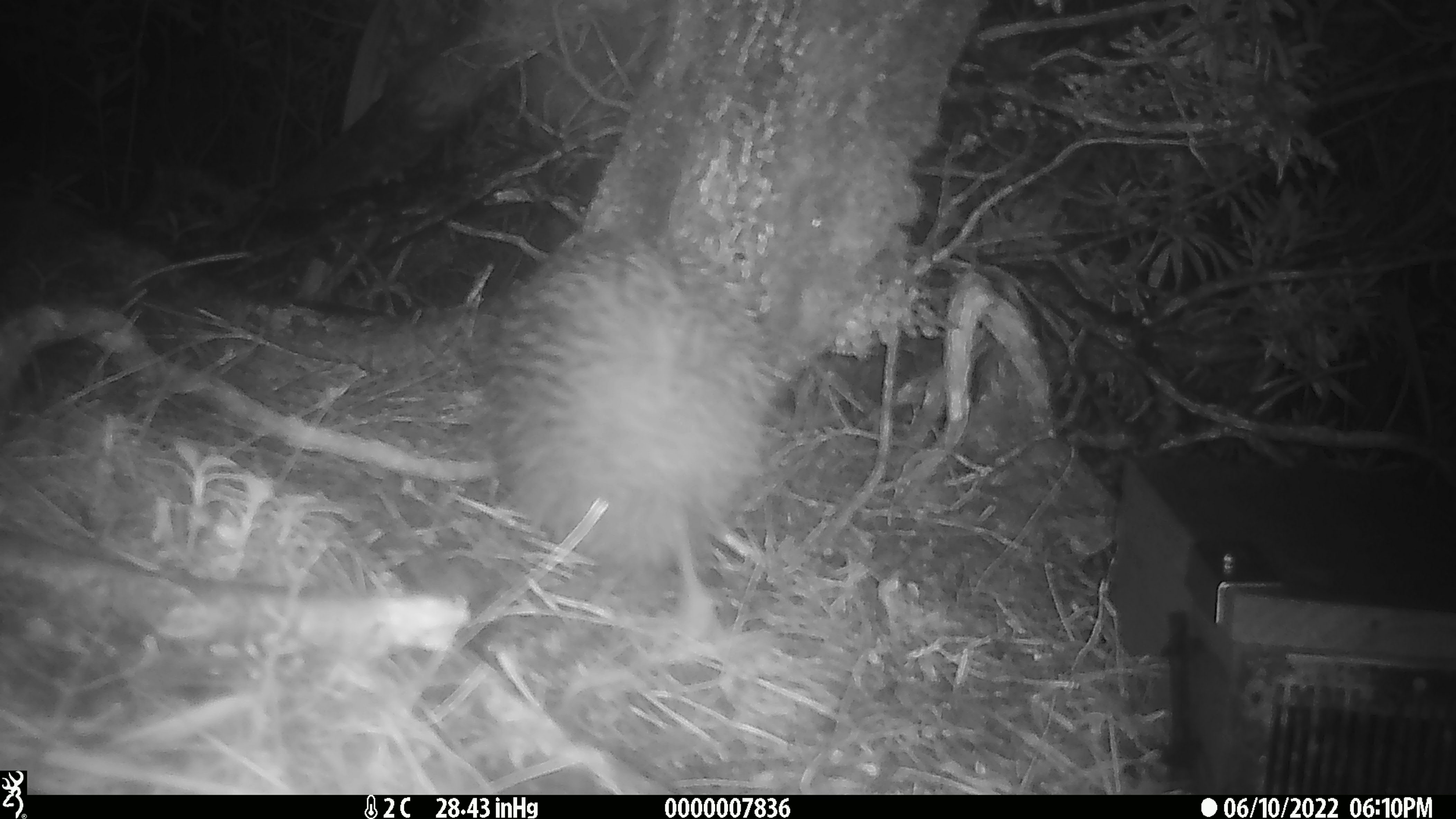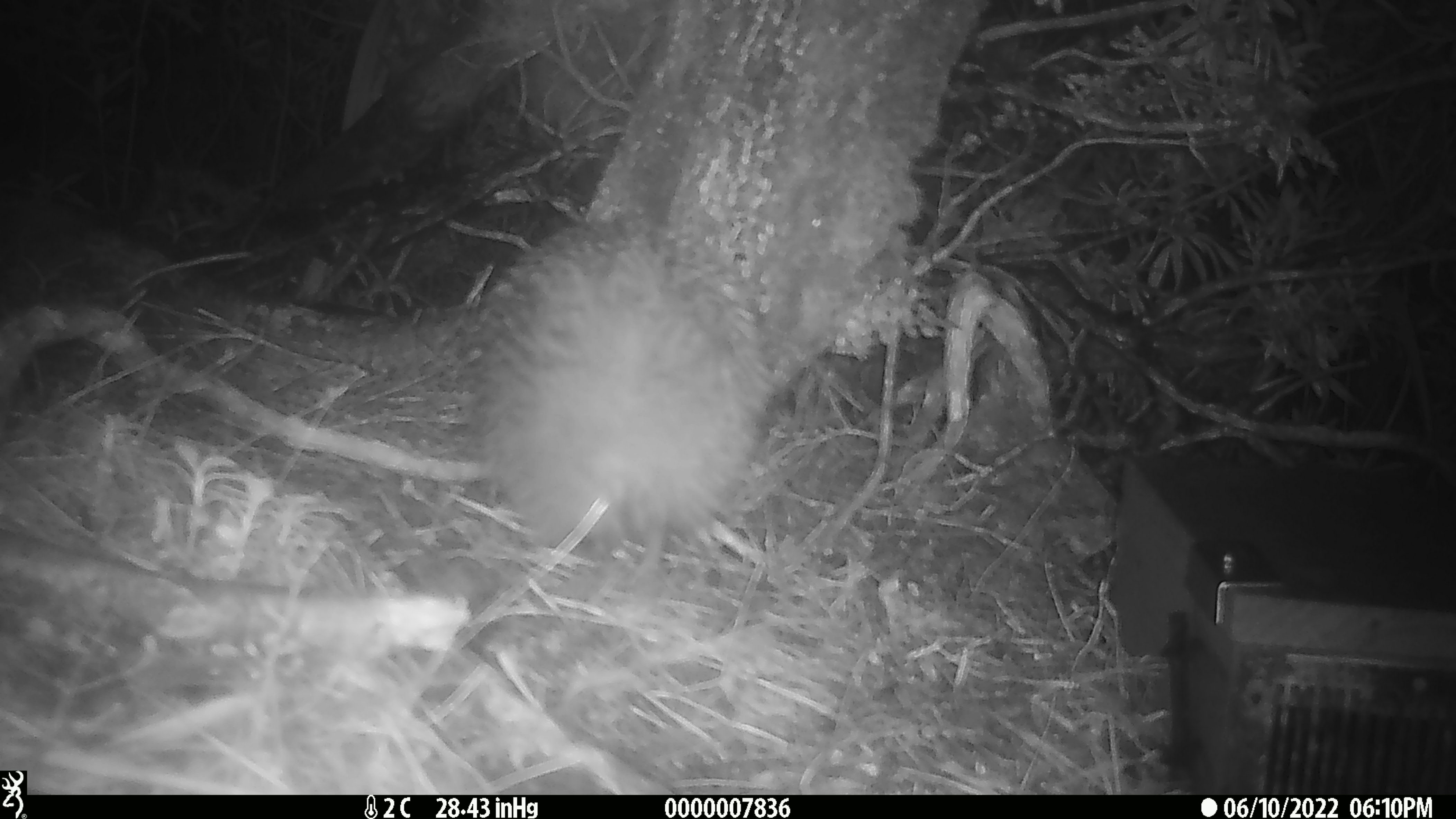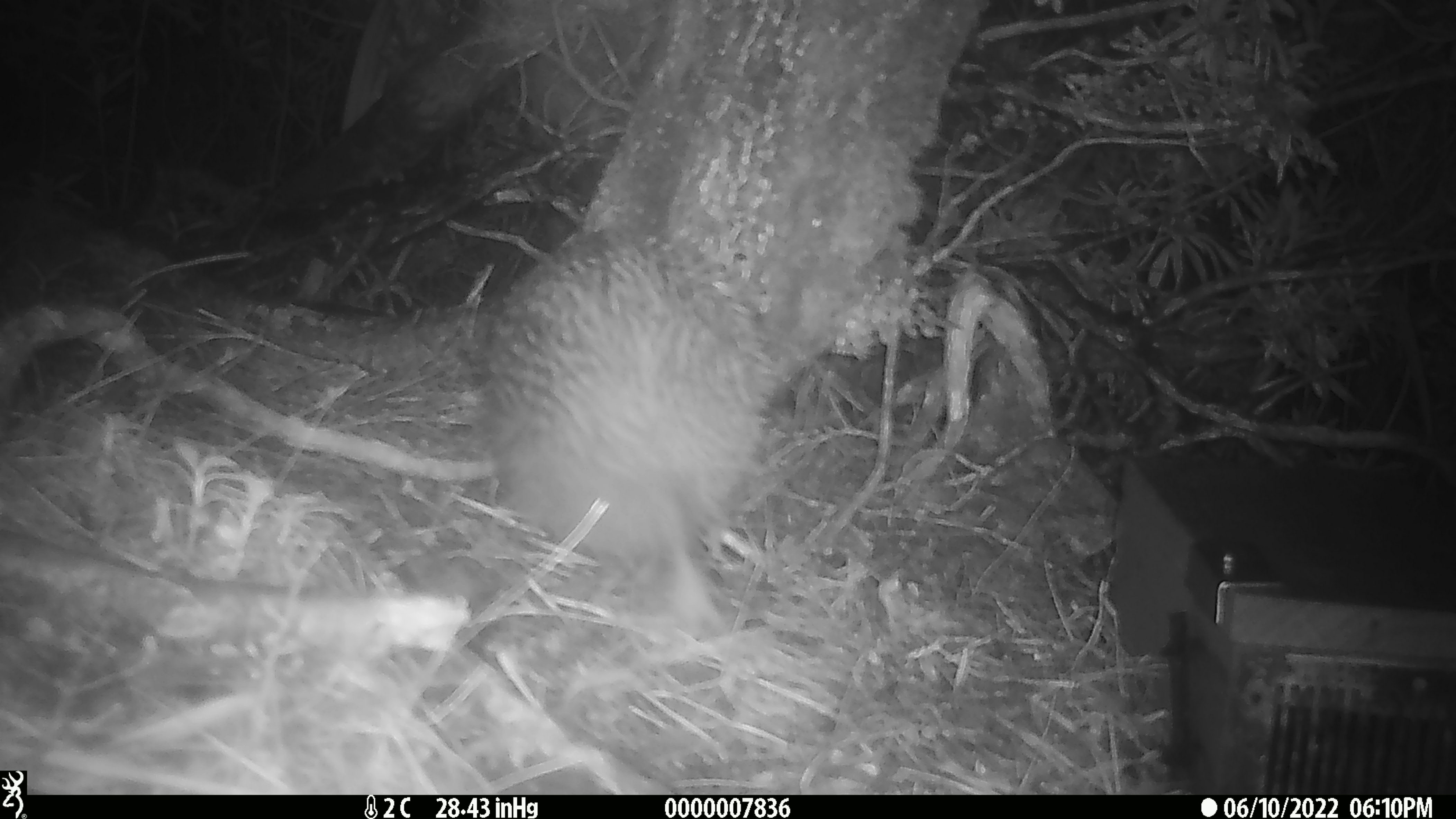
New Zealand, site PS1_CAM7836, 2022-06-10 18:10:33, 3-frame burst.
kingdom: Animalia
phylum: Chordata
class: Aves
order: Apterygiformes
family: Apterygidae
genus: Apteryx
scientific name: Apteryx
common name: kiwi